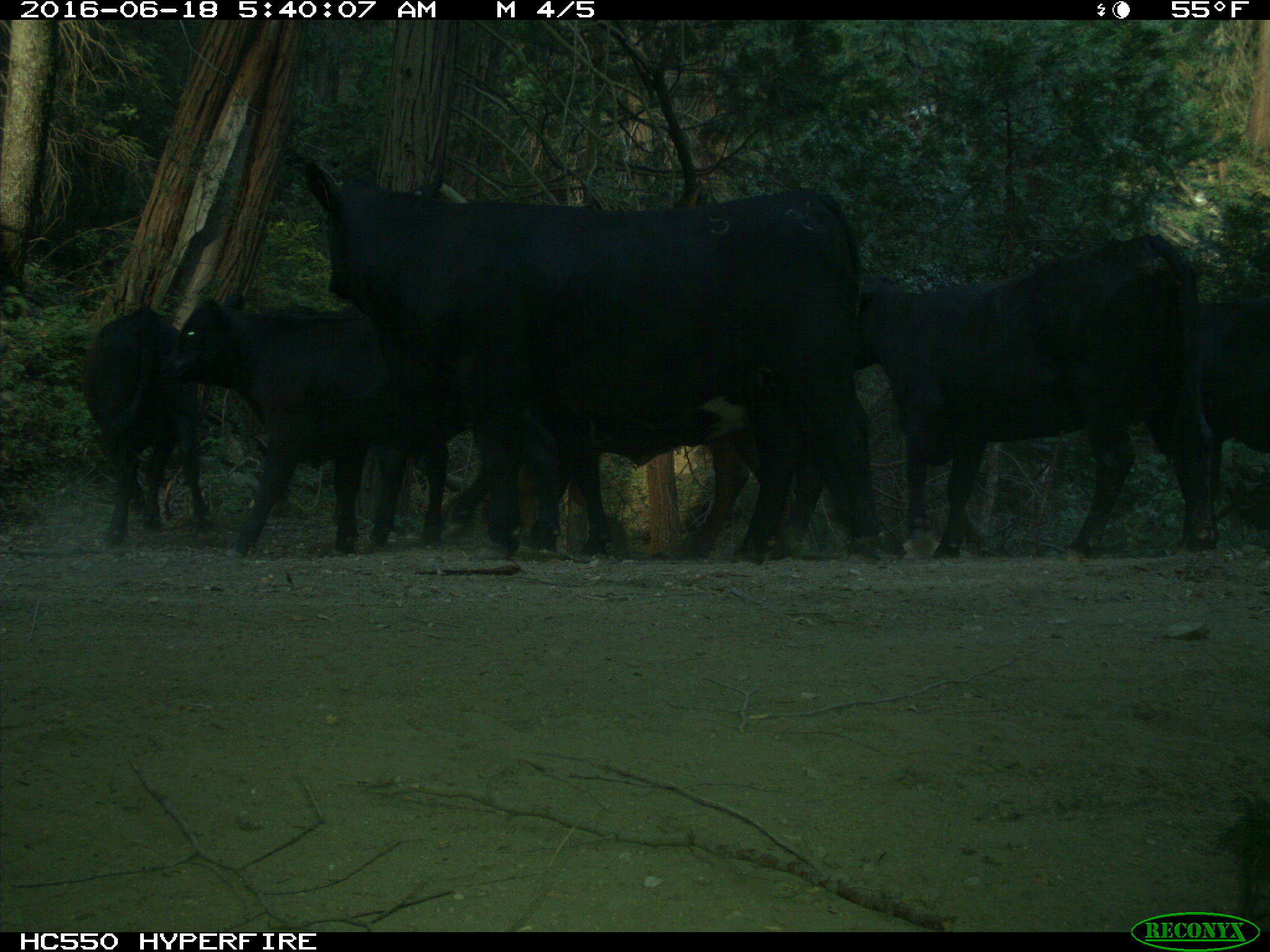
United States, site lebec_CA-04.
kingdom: Animalia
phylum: Chordata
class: Mammalia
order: Artiodactyla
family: Bovidae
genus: Bos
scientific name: Bos taurus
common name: domestic cow